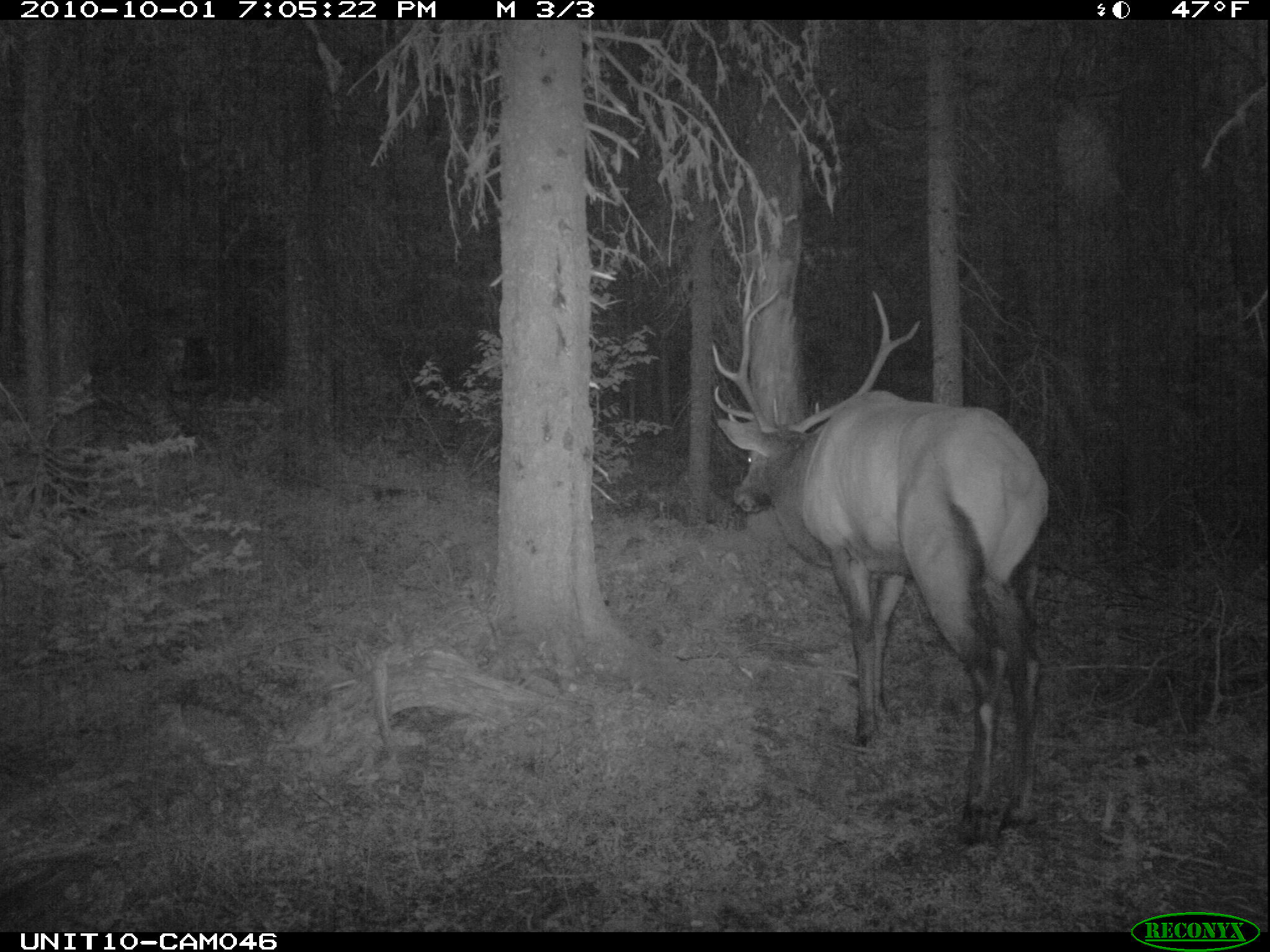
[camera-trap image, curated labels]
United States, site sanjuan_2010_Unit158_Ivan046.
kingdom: Animalia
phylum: Chordata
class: Mammalia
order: Artiodactyla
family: Cervidae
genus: Cervus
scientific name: Cervus elaphus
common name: red deer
Cervus elaphus (red deer).